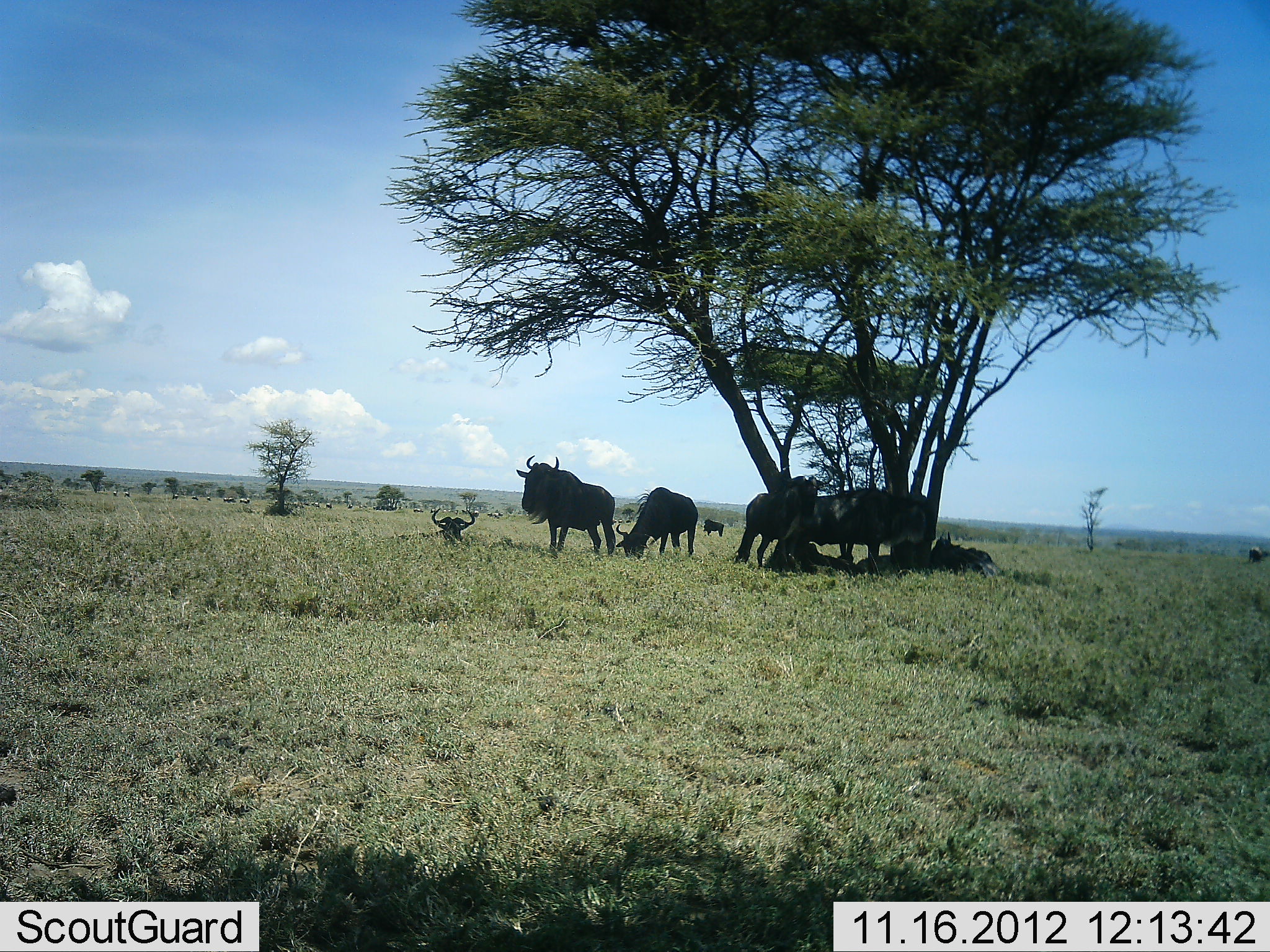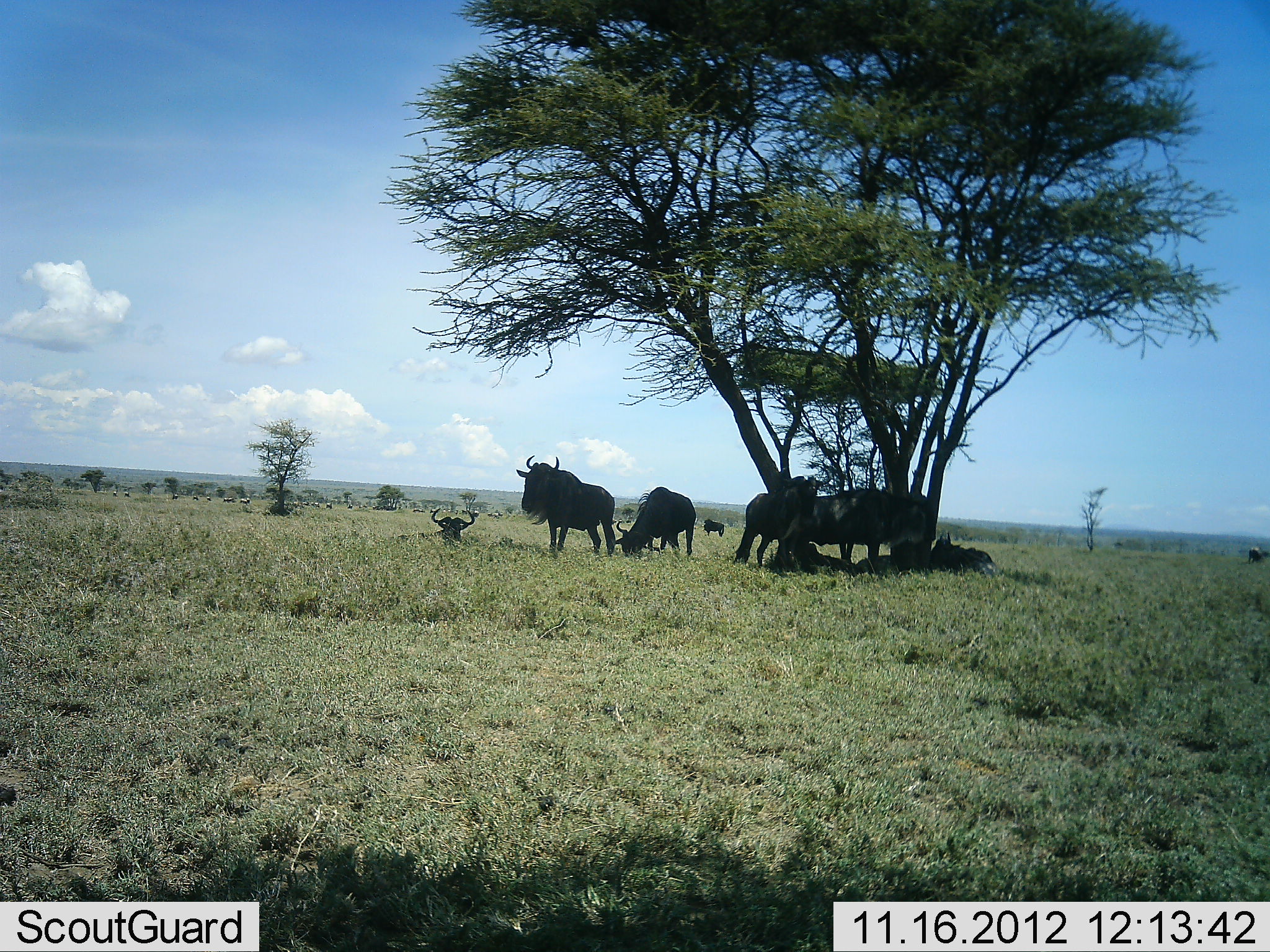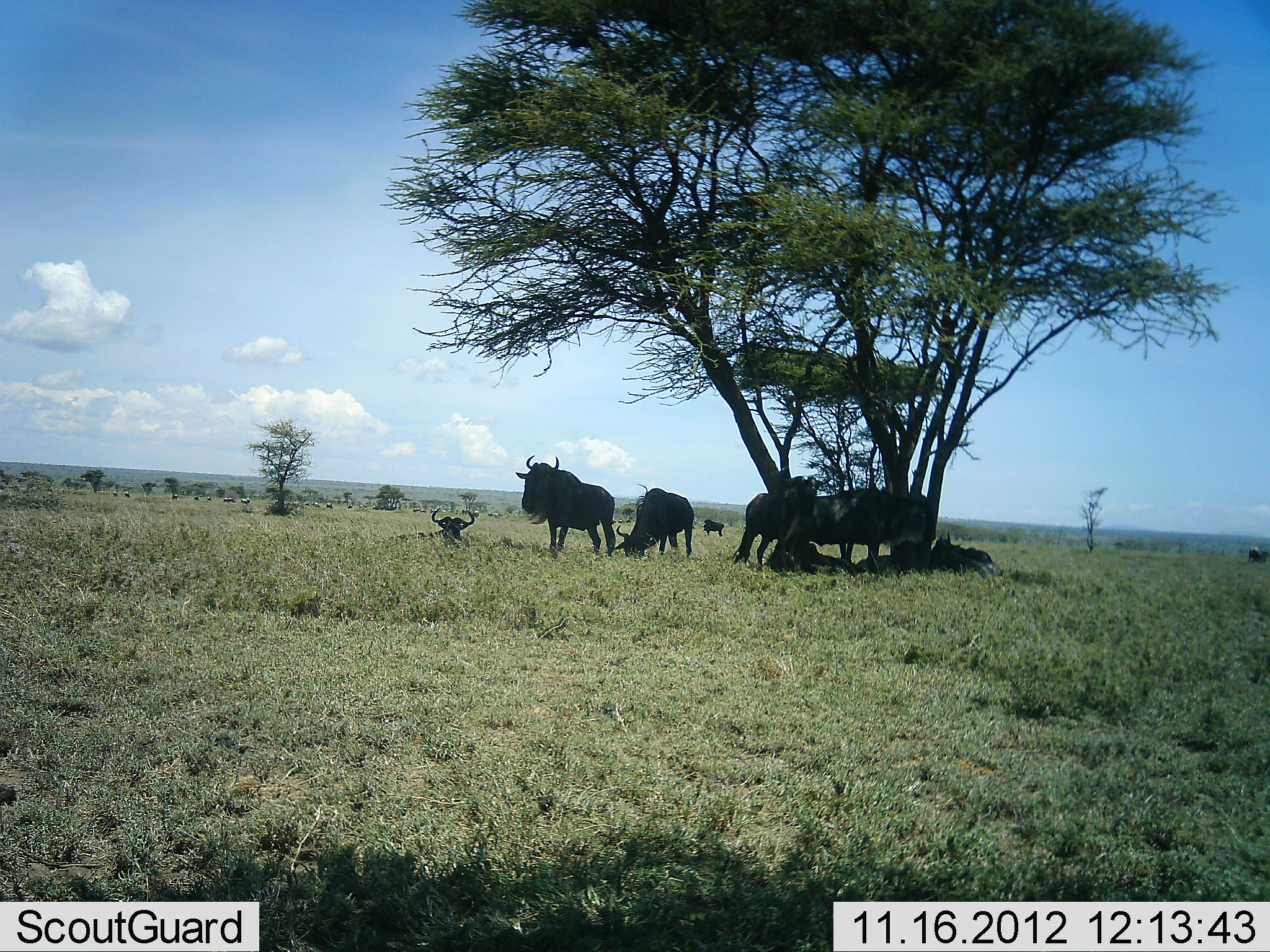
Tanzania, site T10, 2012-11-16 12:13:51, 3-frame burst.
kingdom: Animalia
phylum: Chordata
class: Mammalia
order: Artiodactyla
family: Bovidae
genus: Connochaetes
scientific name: Connochaetes taurinus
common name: blue wildebeest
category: wildebeest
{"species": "wildebeest (blue wildebeest) (Connochaetes taurinus)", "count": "8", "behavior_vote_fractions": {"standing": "80%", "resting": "100%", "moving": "0%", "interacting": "0%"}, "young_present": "0%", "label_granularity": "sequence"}